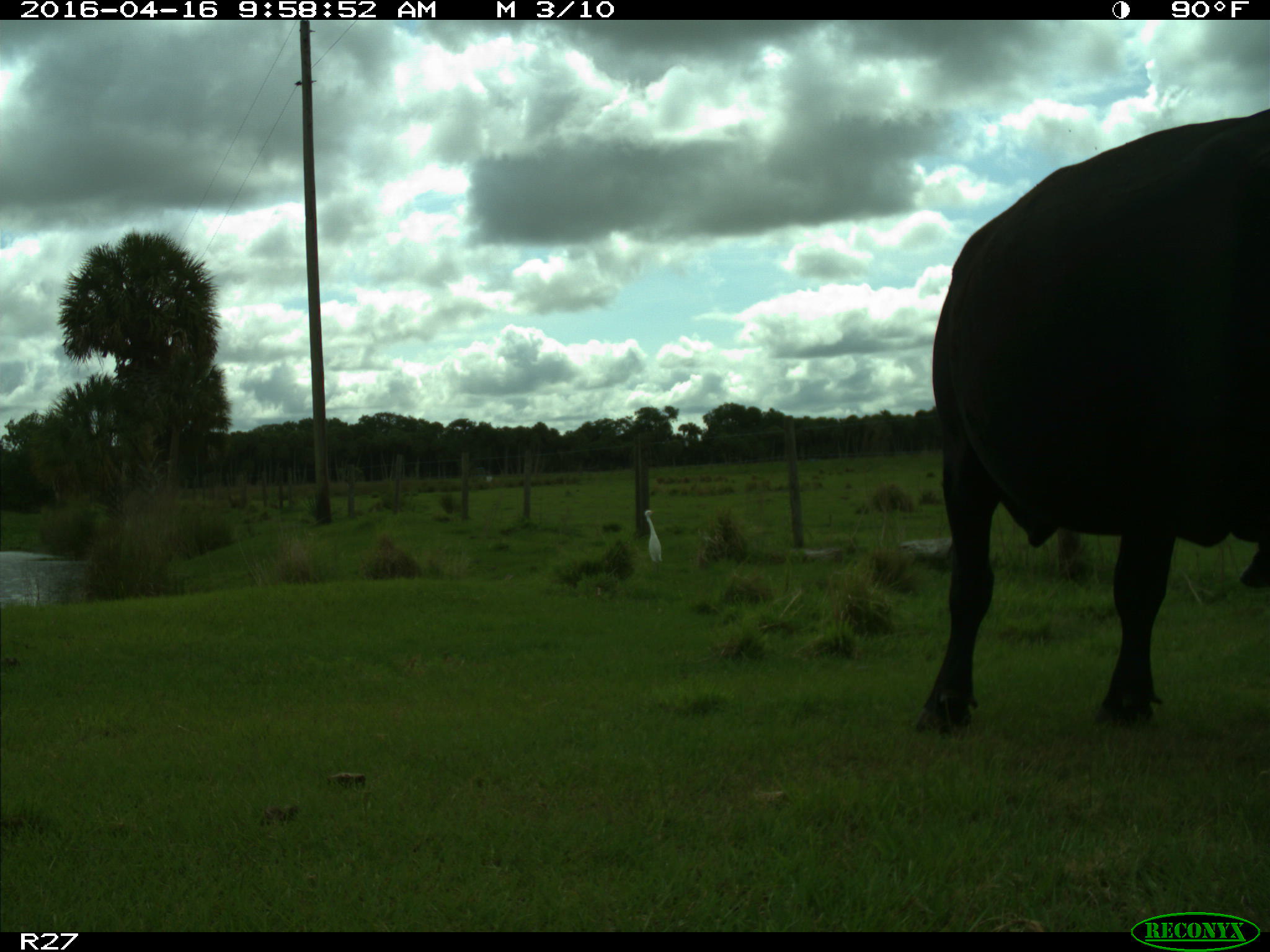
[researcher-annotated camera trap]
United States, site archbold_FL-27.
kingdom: Animalia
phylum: Chordata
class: Mammalia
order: Artiodactyla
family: Bovidae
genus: Bos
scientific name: Bos taurus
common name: domestic cow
Bos taurus (domestic cow).